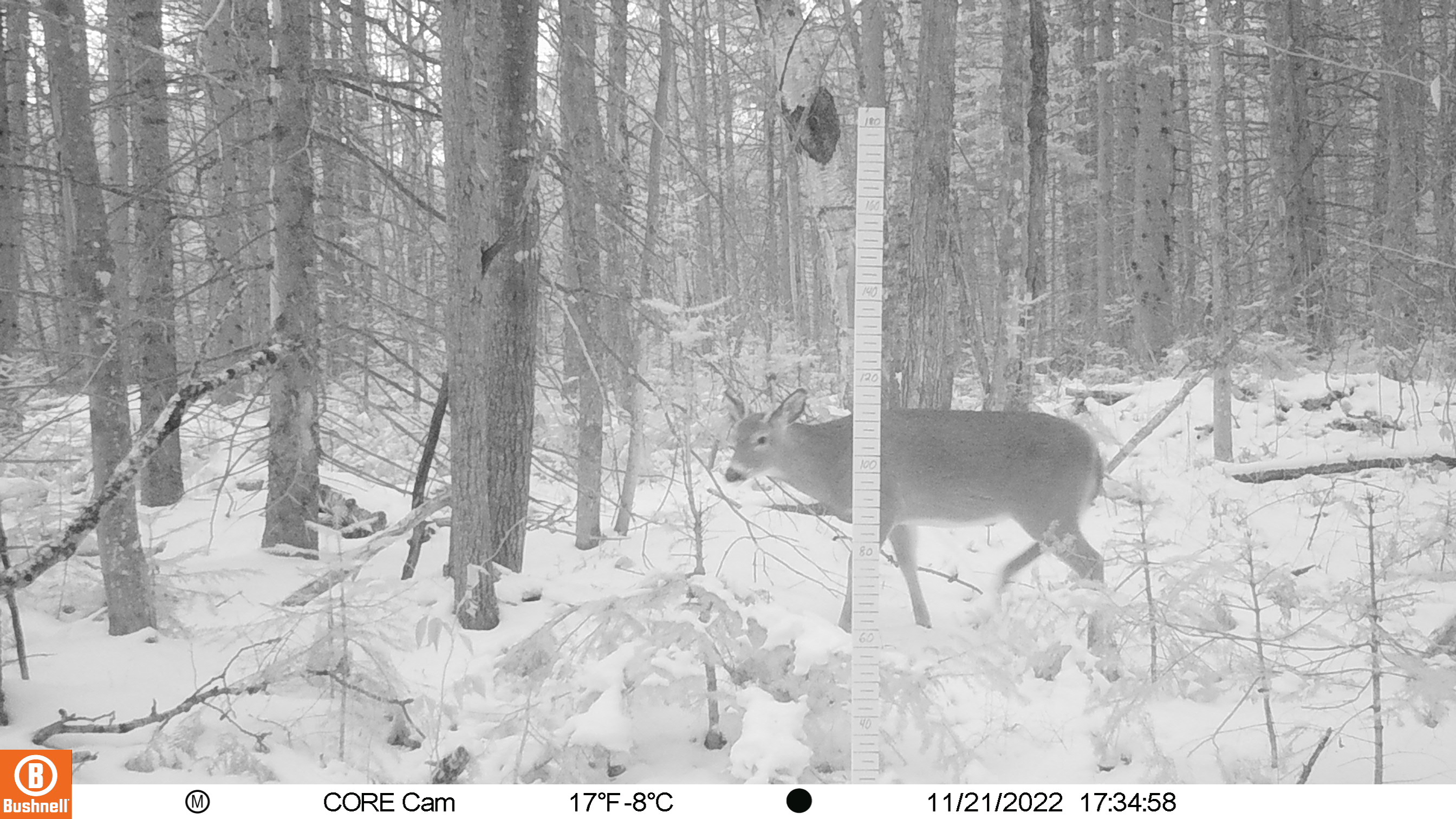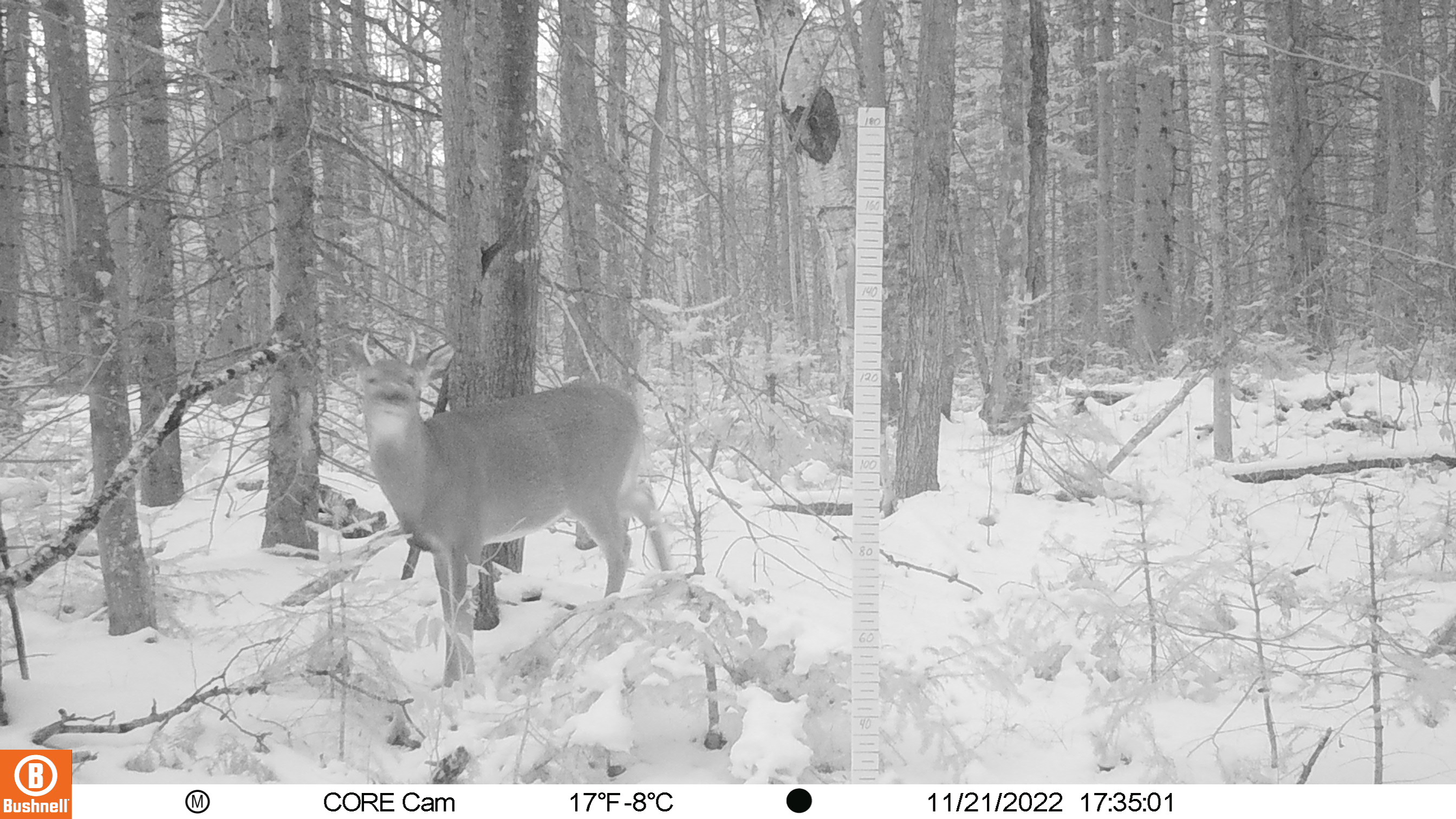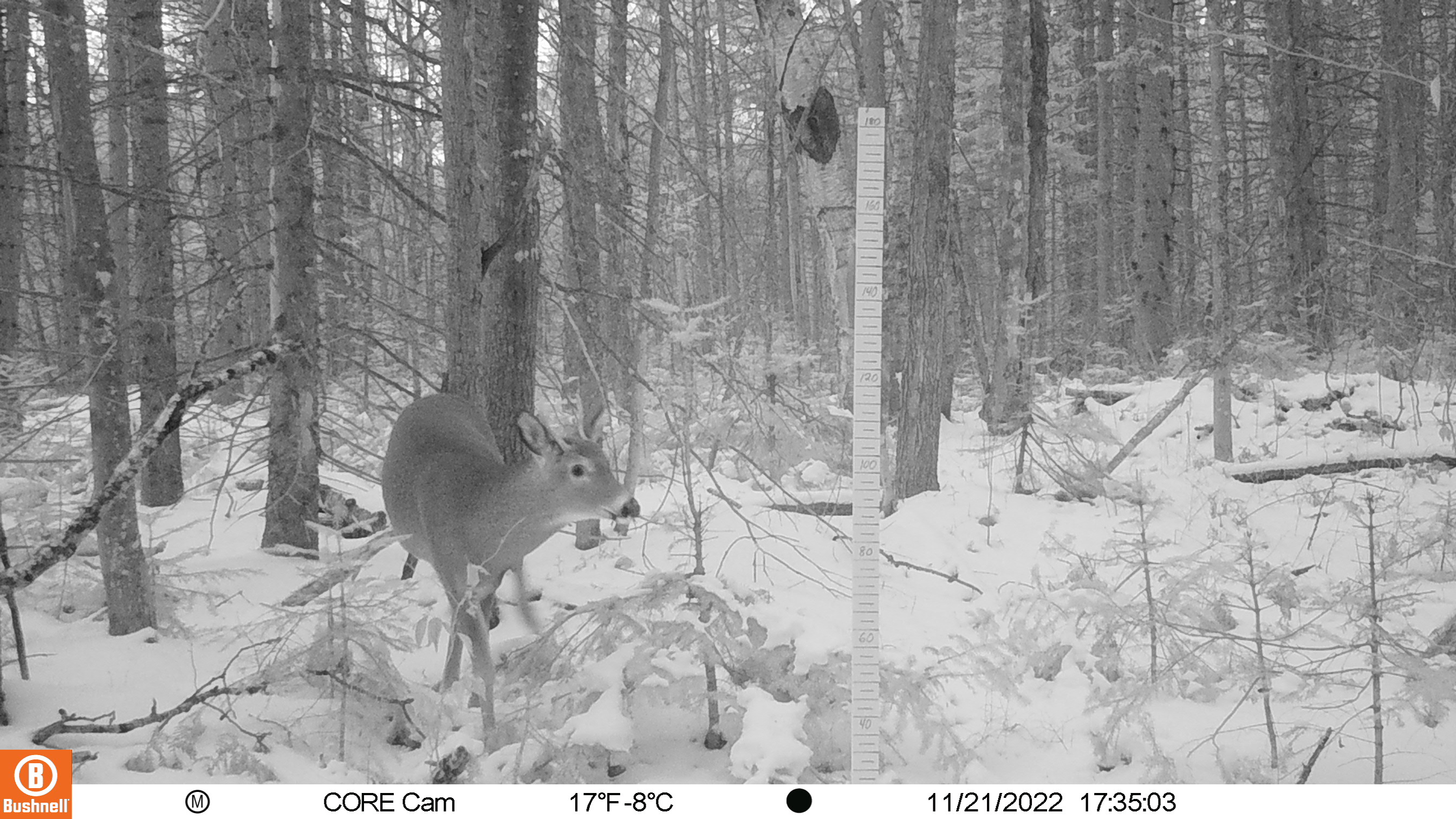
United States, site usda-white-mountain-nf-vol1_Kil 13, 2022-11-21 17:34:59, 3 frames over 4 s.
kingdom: Animalia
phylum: Chordata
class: Mammalia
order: Artiodactyla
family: Cervidae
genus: Odocoileus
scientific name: Odocoileus virginianus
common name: white-tailed deer